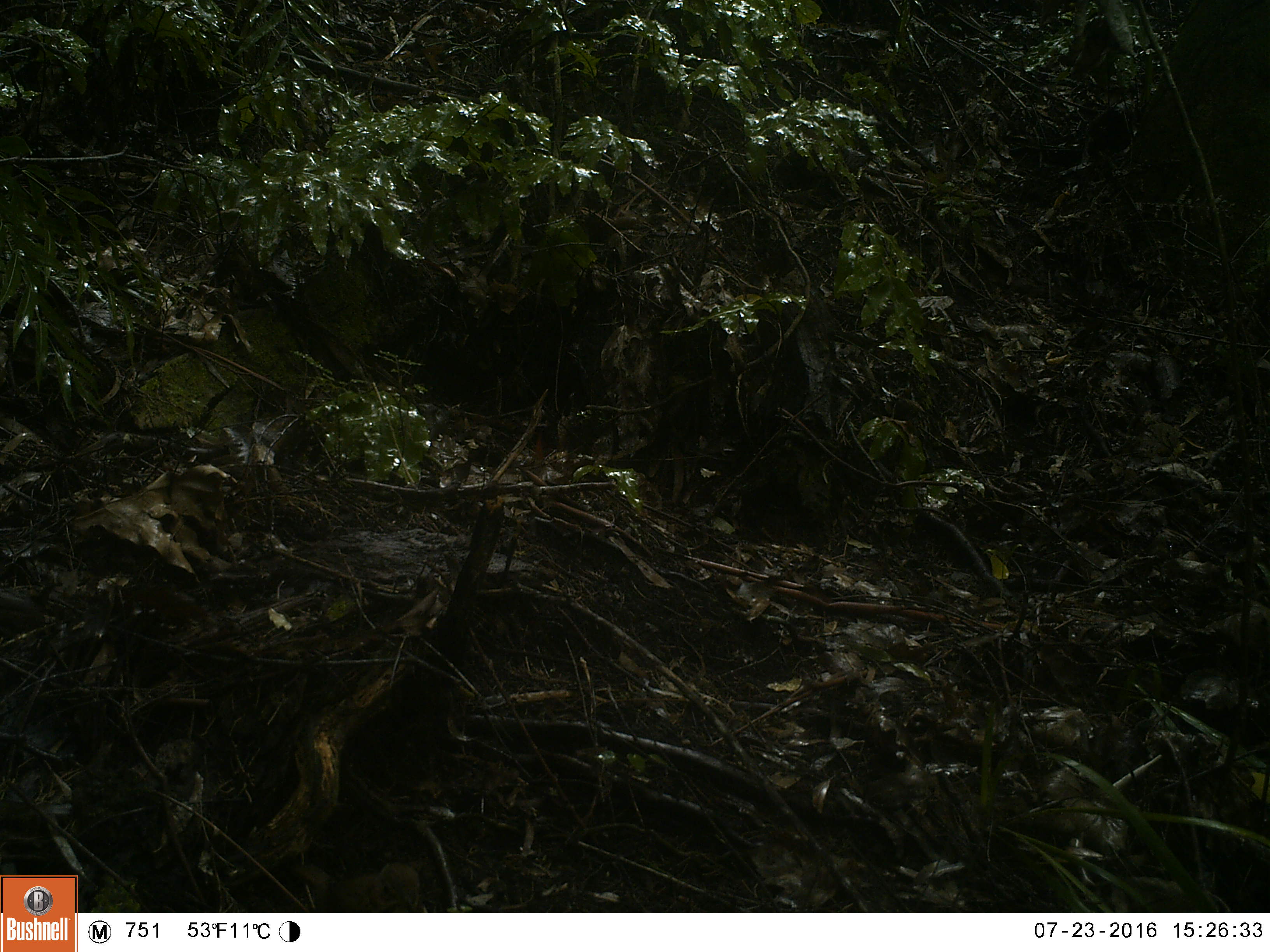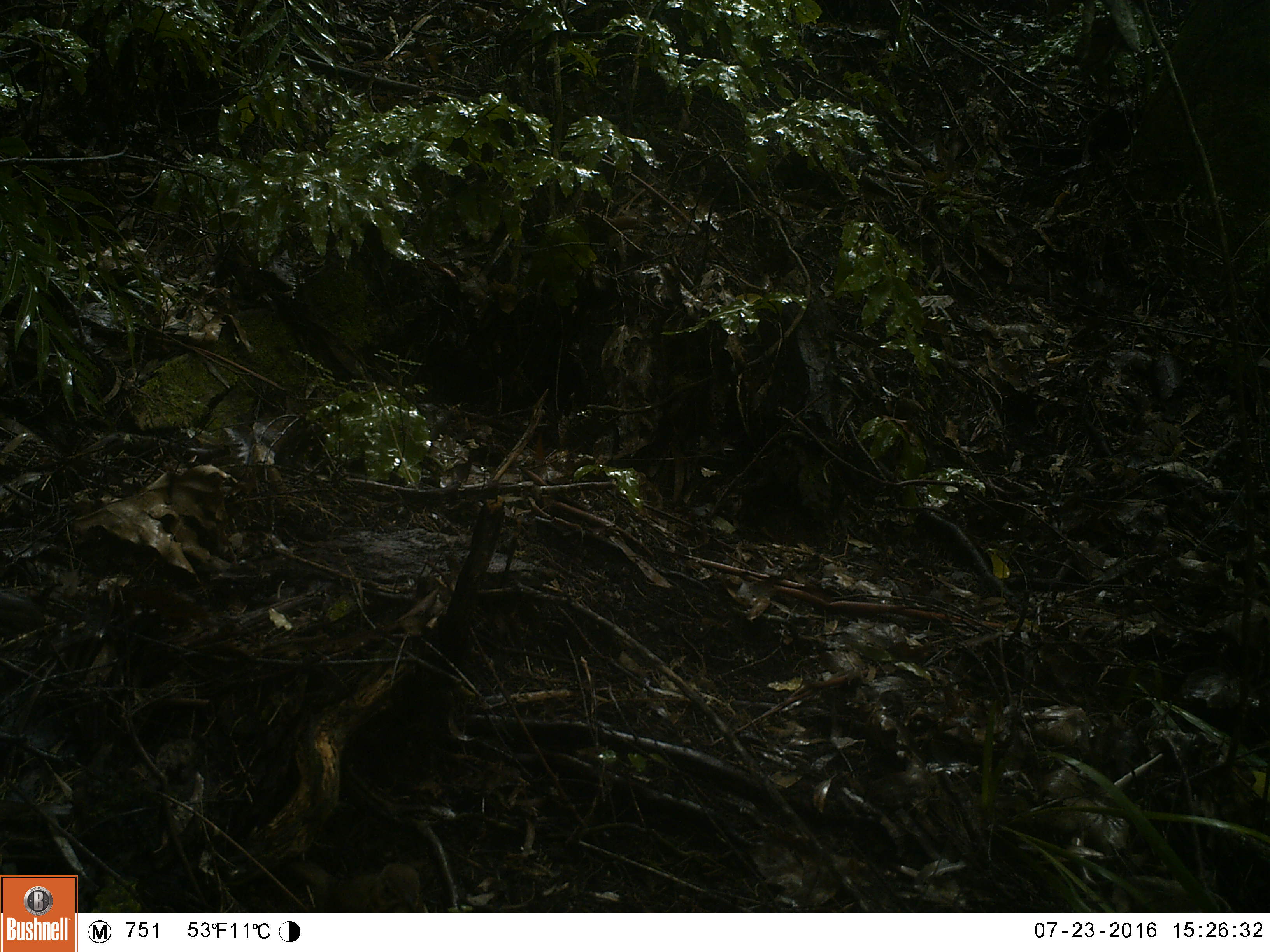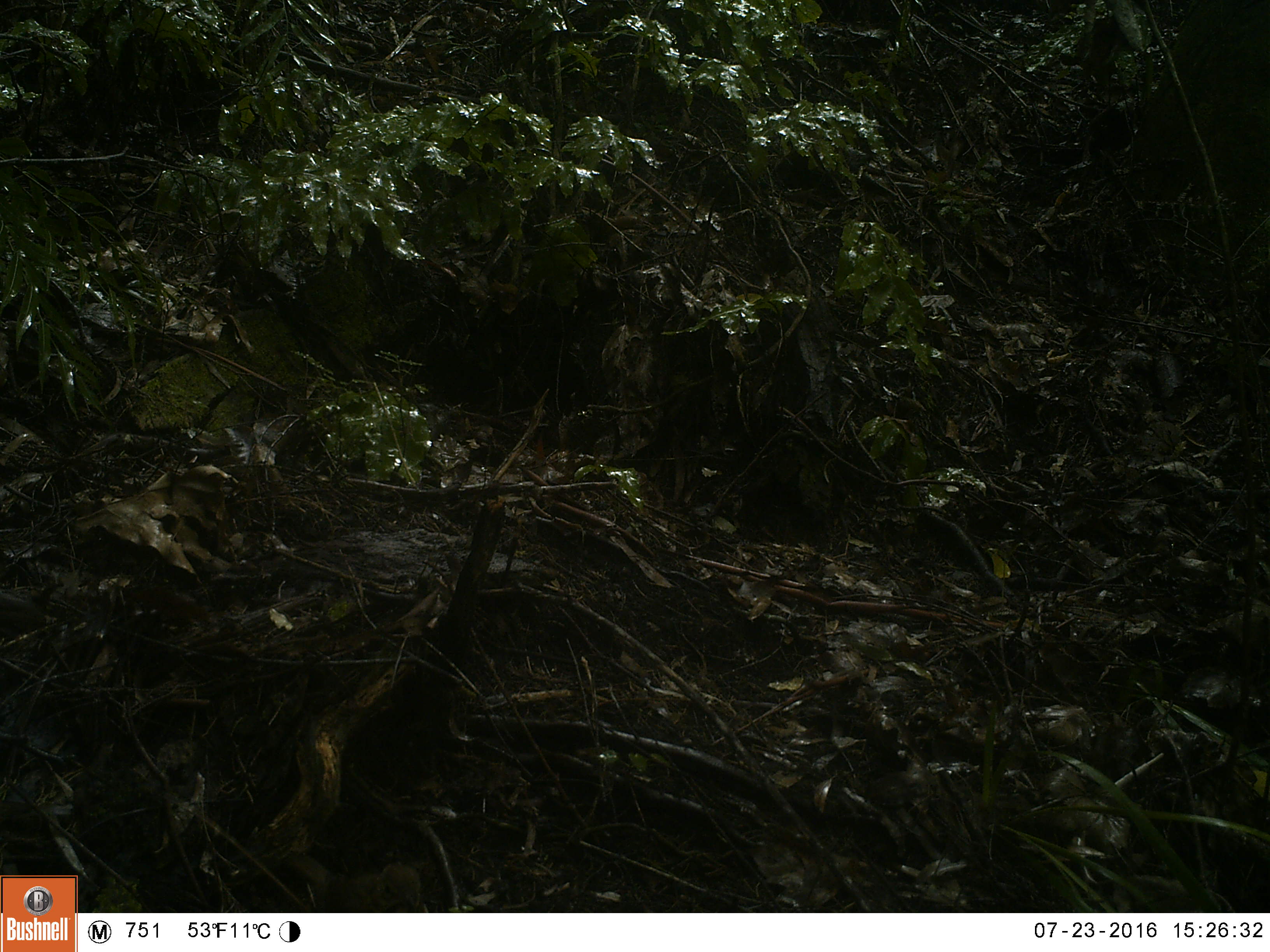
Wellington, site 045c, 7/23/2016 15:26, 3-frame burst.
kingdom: Animalia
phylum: Chordata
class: Aves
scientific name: Aves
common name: bird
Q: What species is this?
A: Bird (Aves).